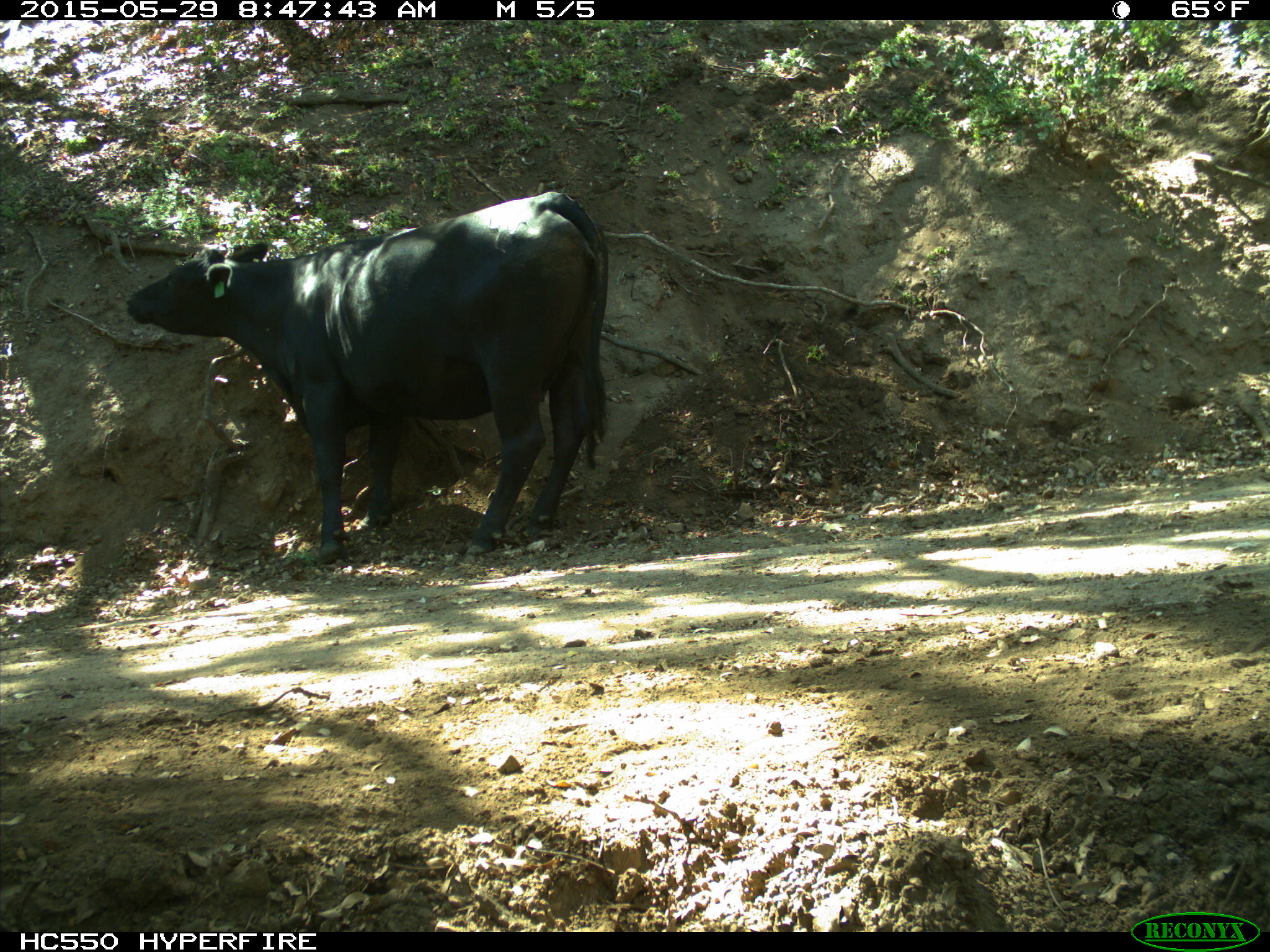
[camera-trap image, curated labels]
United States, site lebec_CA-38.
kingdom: Animalia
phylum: Chordata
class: Mammalia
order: Artiodactyla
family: Bovidae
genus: Bos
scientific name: Bos taurus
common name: domestic cow